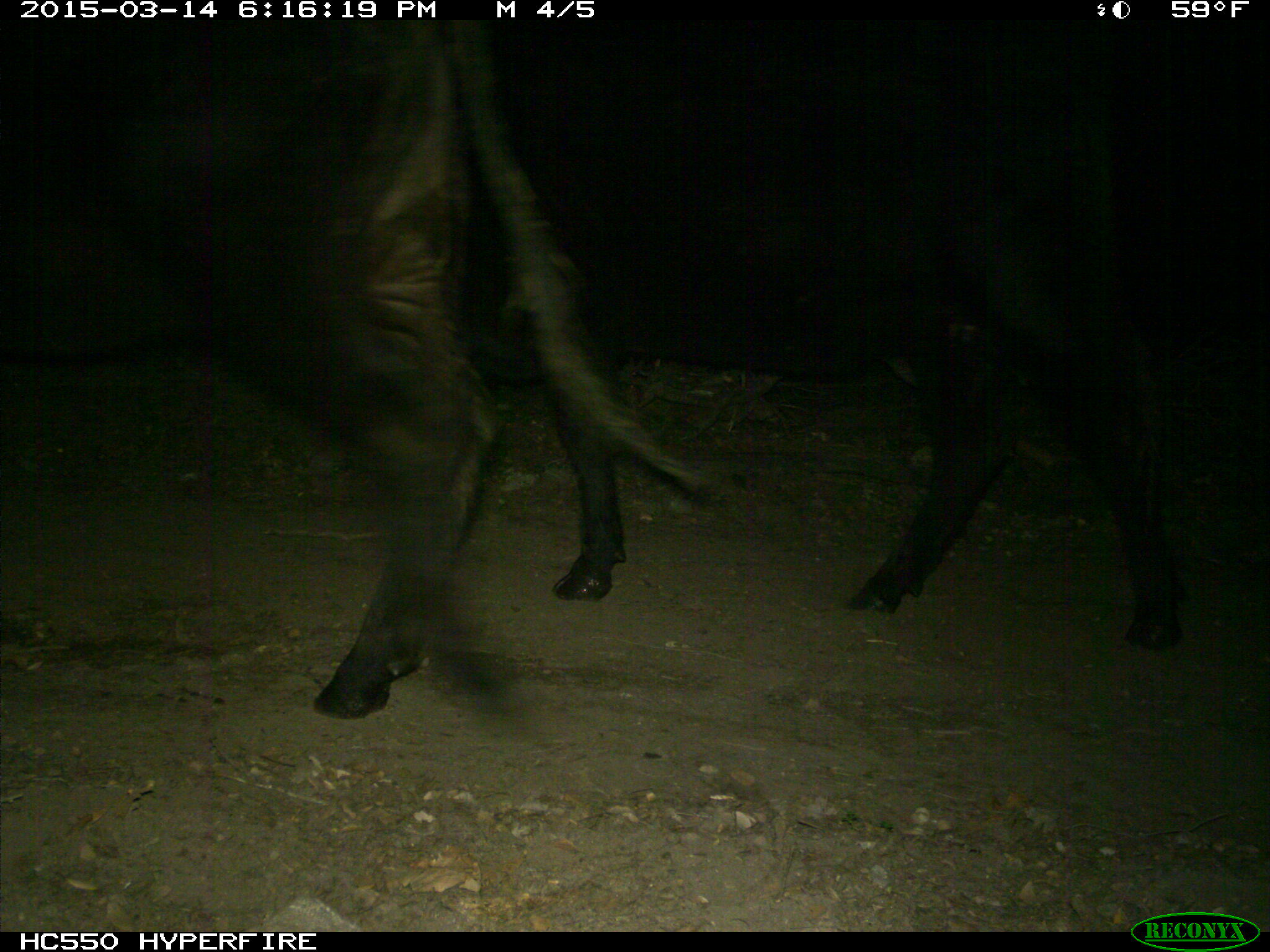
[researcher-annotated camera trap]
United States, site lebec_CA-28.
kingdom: Animalia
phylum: Chordata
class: Mammalia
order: Artiodactyla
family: Bovidae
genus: Bos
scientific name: Bos taurus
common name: domestic cow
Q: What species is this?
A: Bos taurus (domestic cow).